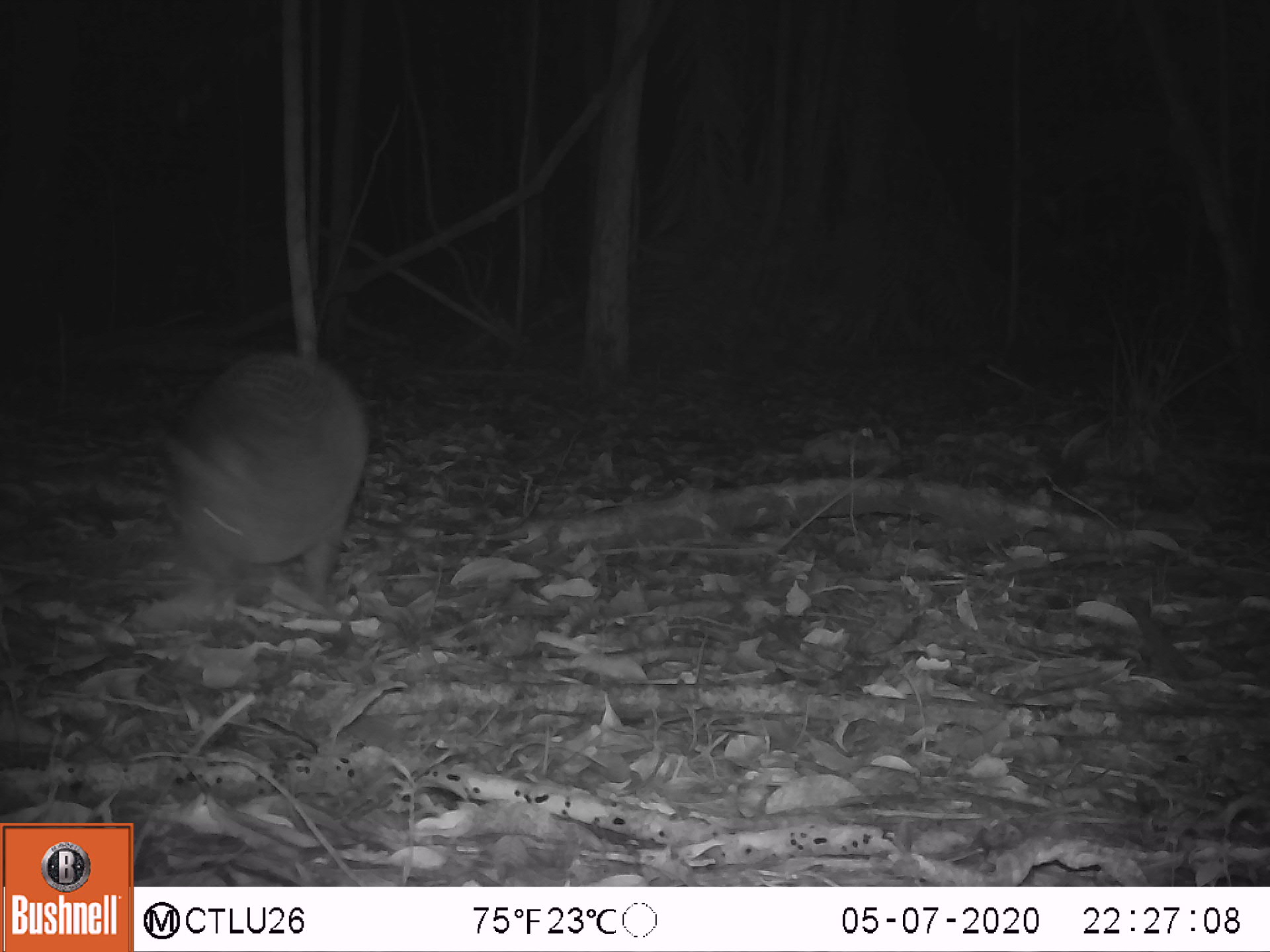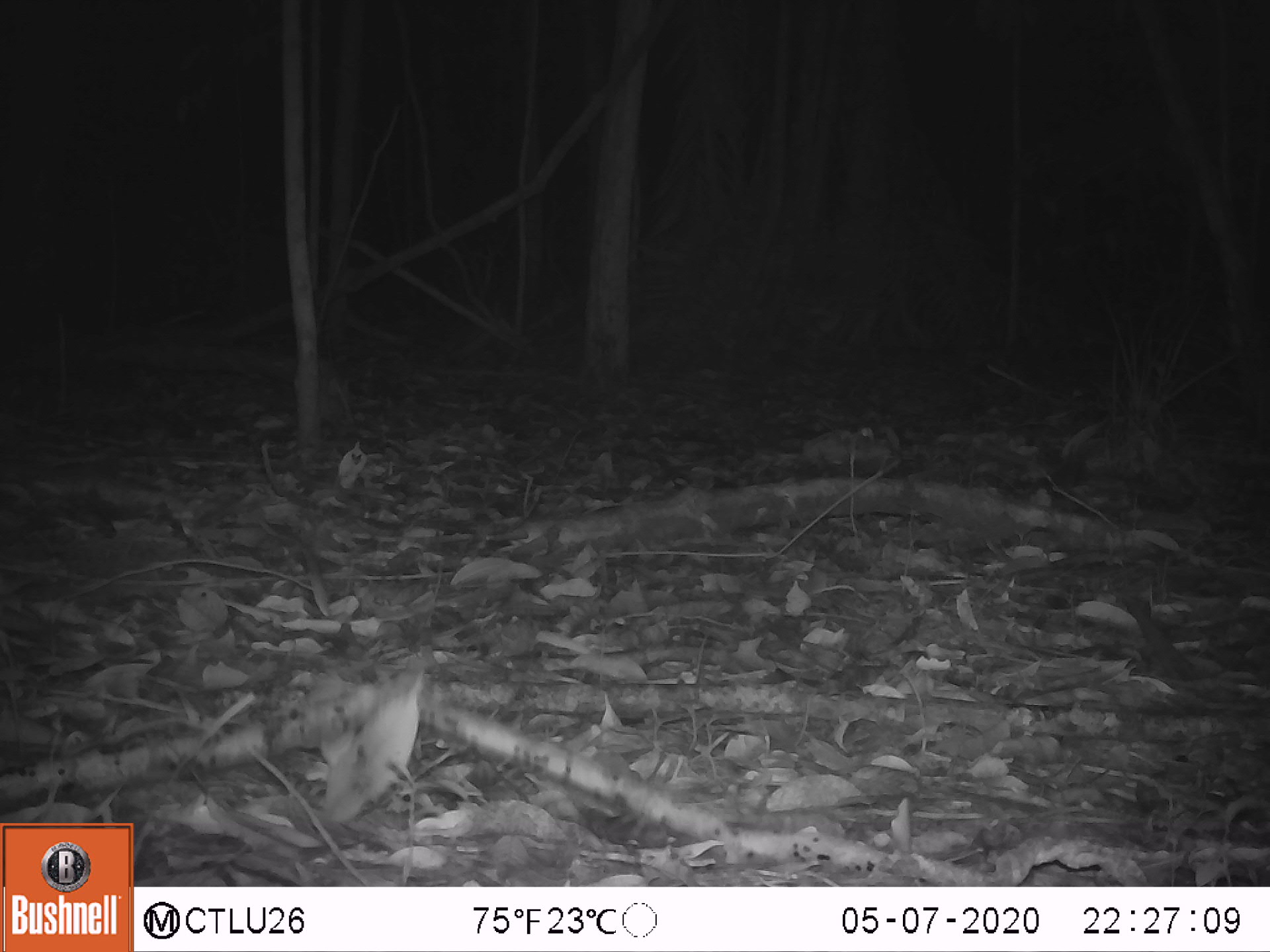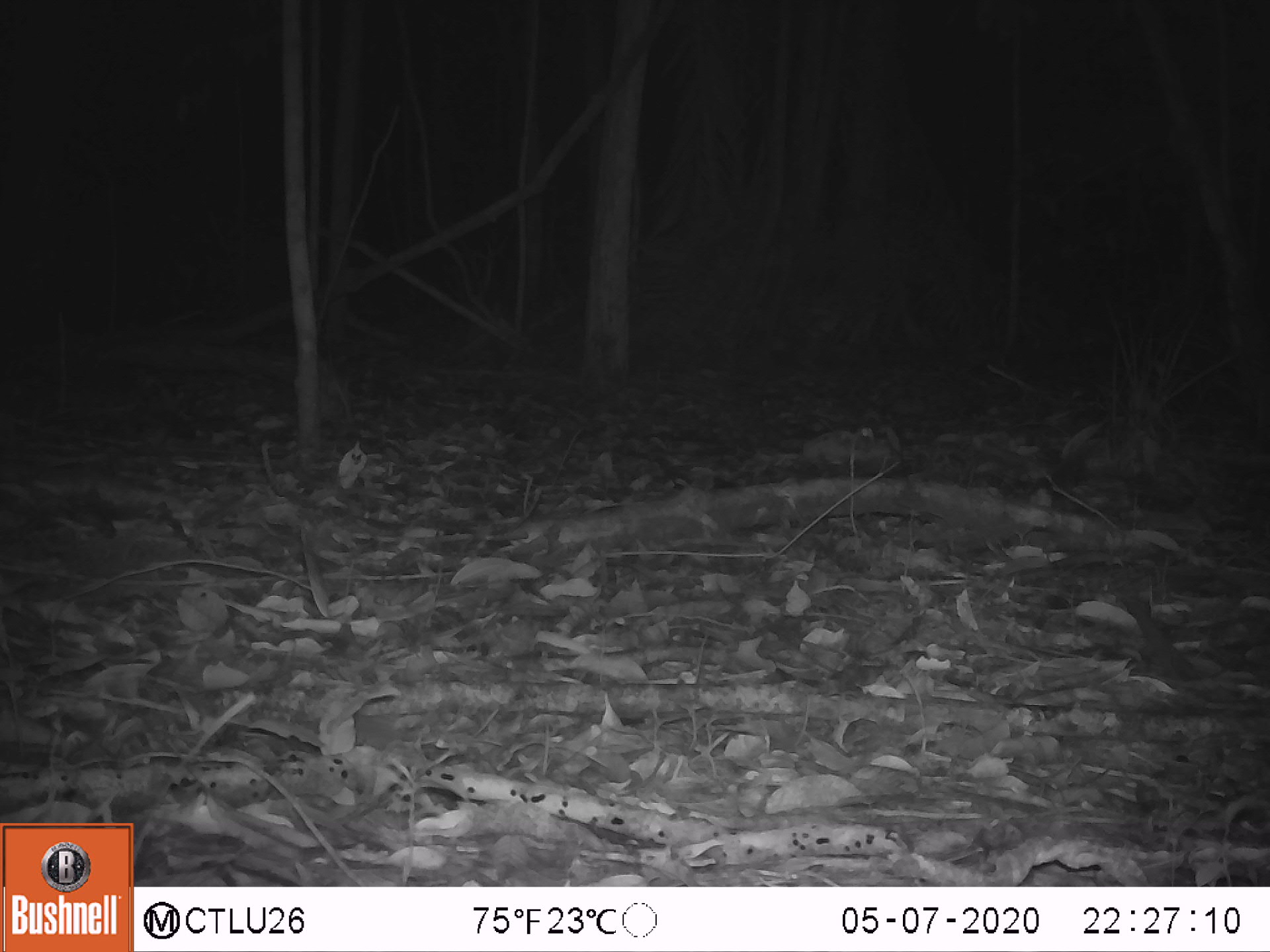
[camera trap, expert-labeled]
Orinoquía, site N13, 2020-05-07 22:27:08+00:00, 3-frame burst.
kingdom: Animalia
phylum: Chordata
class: Mammalia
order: Cingulata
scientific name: Cingulata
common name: armadillo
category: unknown armadillo